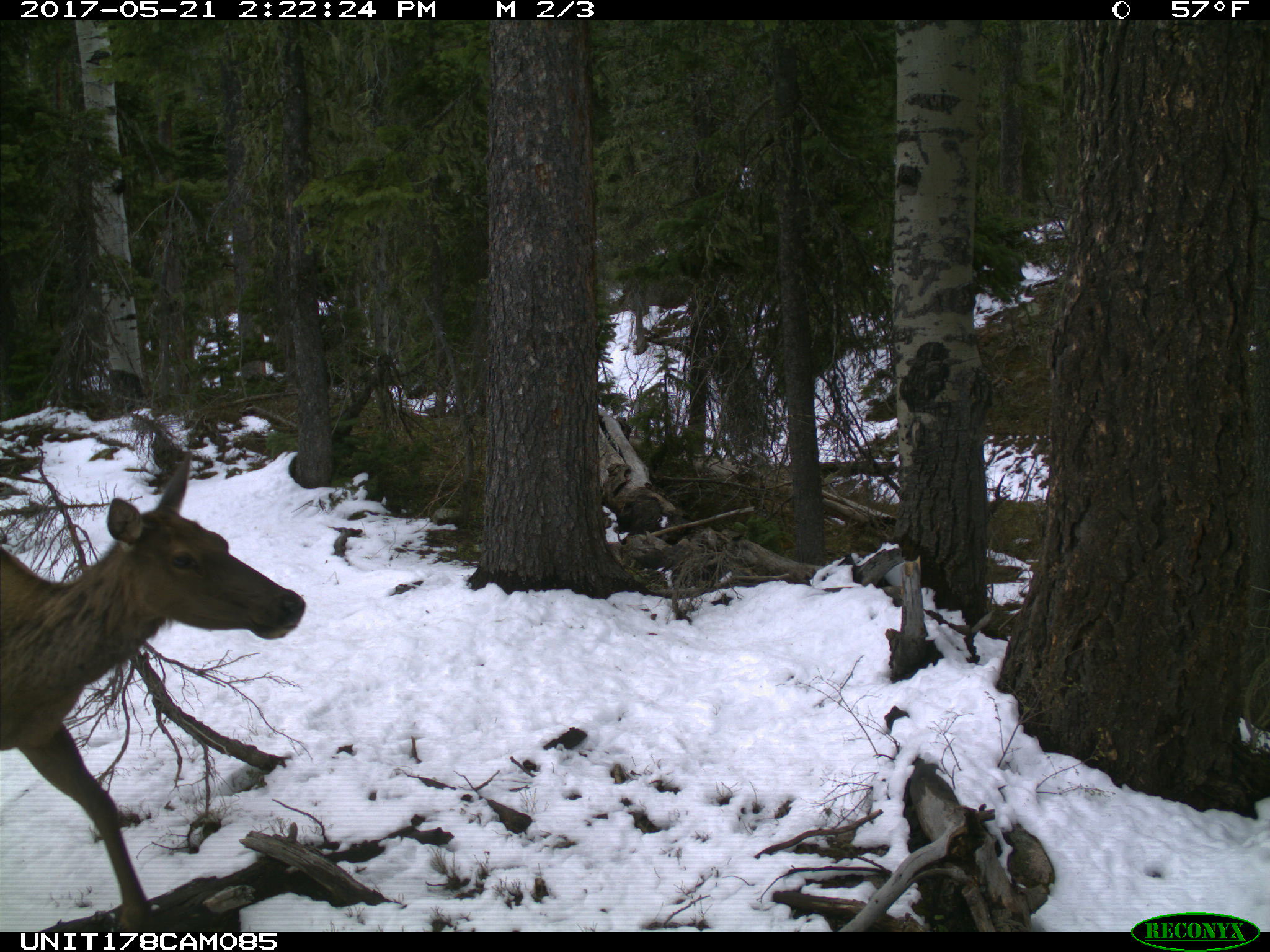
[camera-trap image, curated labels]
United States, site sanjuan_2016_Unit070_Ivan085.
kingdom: Animalia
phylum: Chordata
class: Mammalia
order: Artiodactyla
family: Cervidae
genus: Cervus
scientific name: Cervus elaphus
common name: red deer